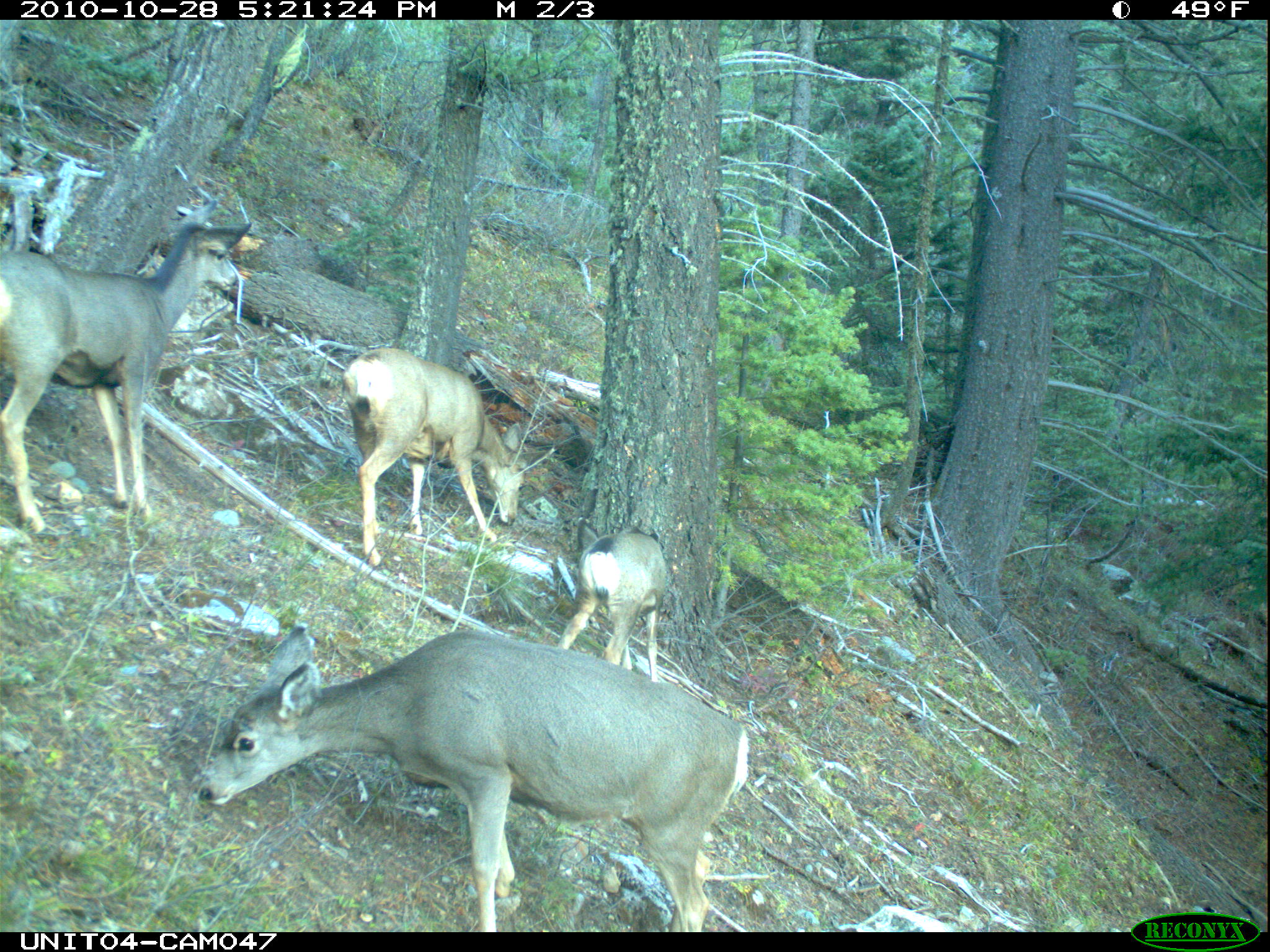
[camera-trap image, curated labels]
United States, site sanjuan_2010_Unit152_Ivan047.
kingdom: Animalia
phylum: Chordata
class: Mammalia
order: Artiodactyla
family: Cervidae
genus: Odocoileus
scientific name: Odocoileus hemionus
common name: mule deer